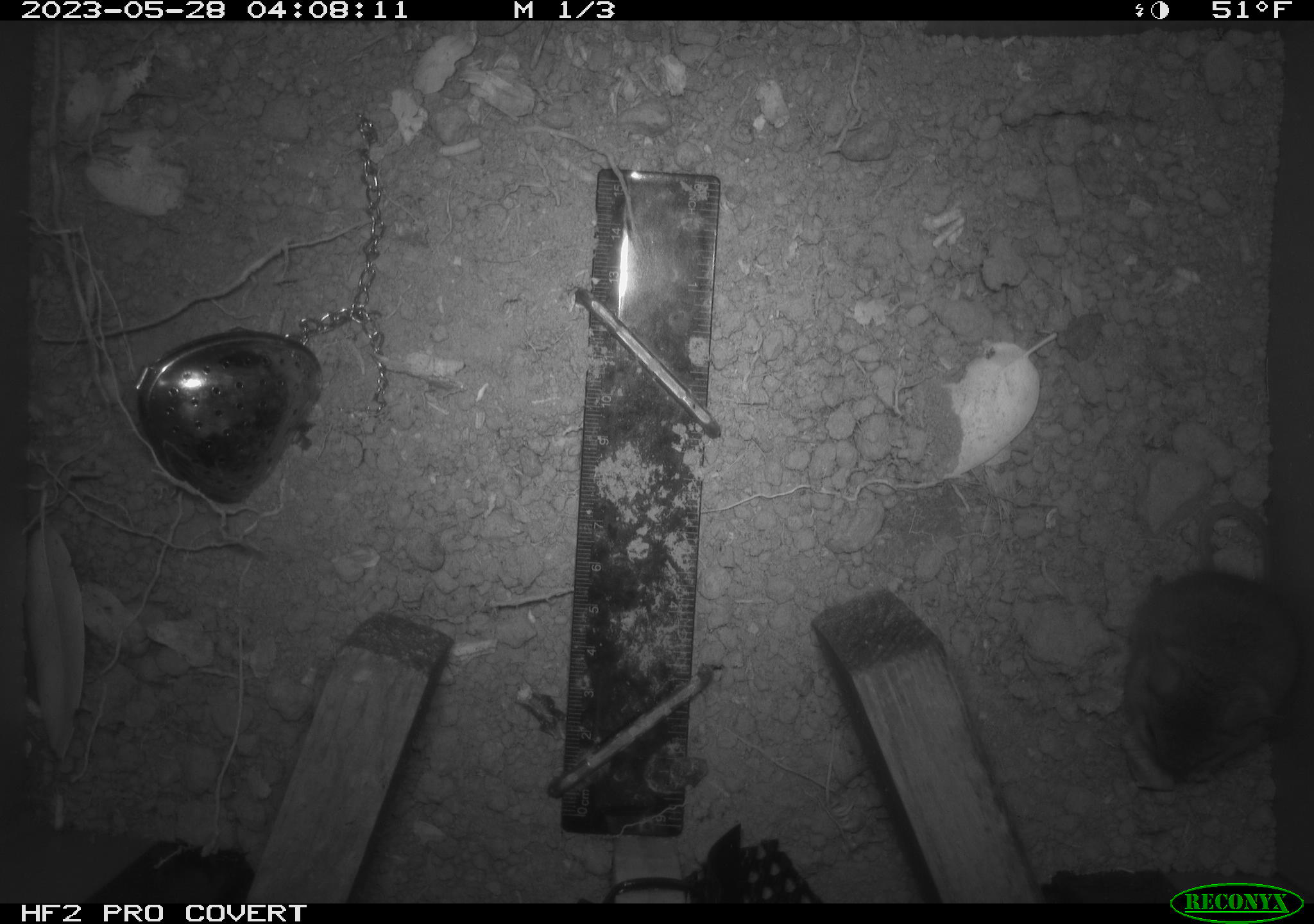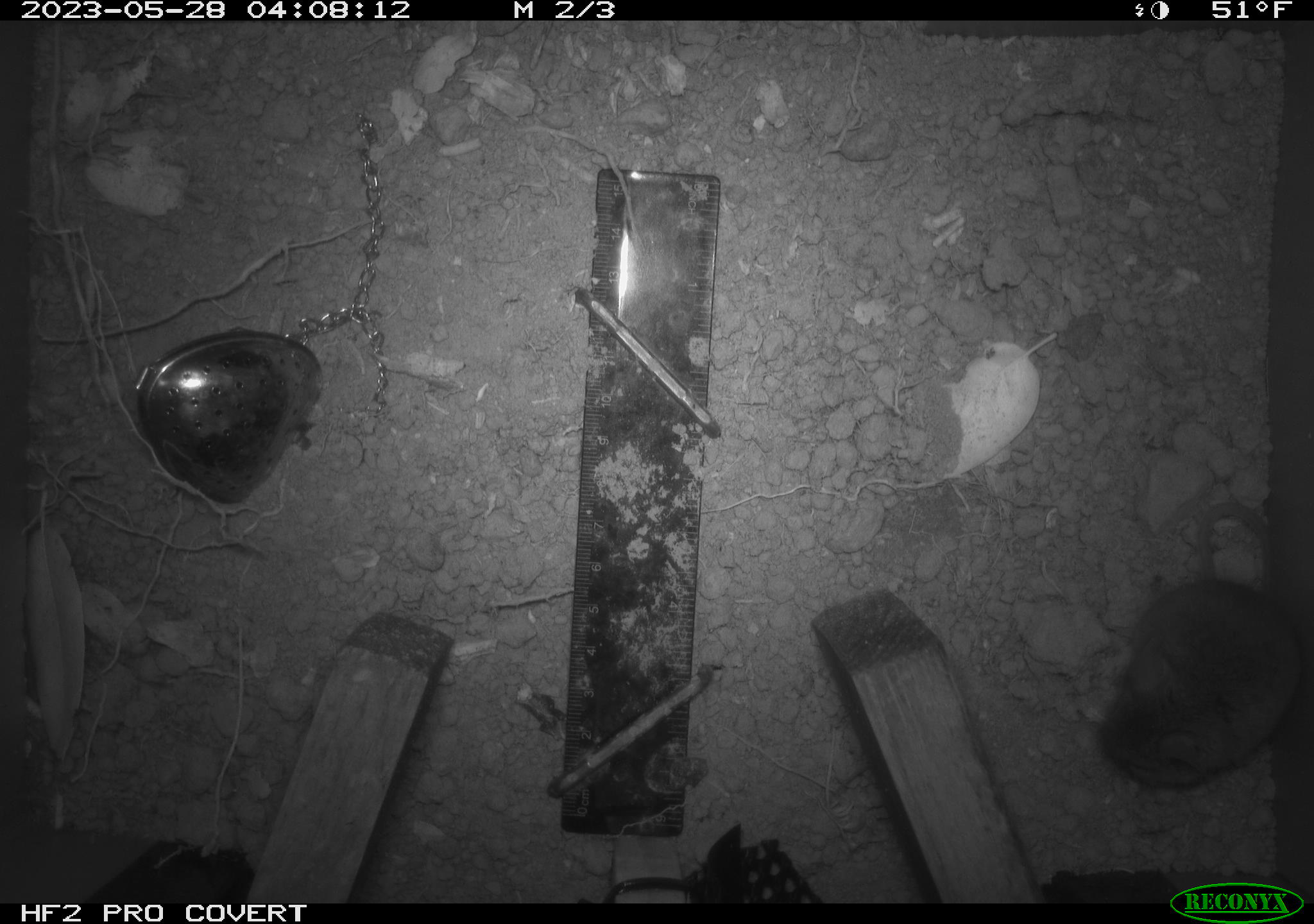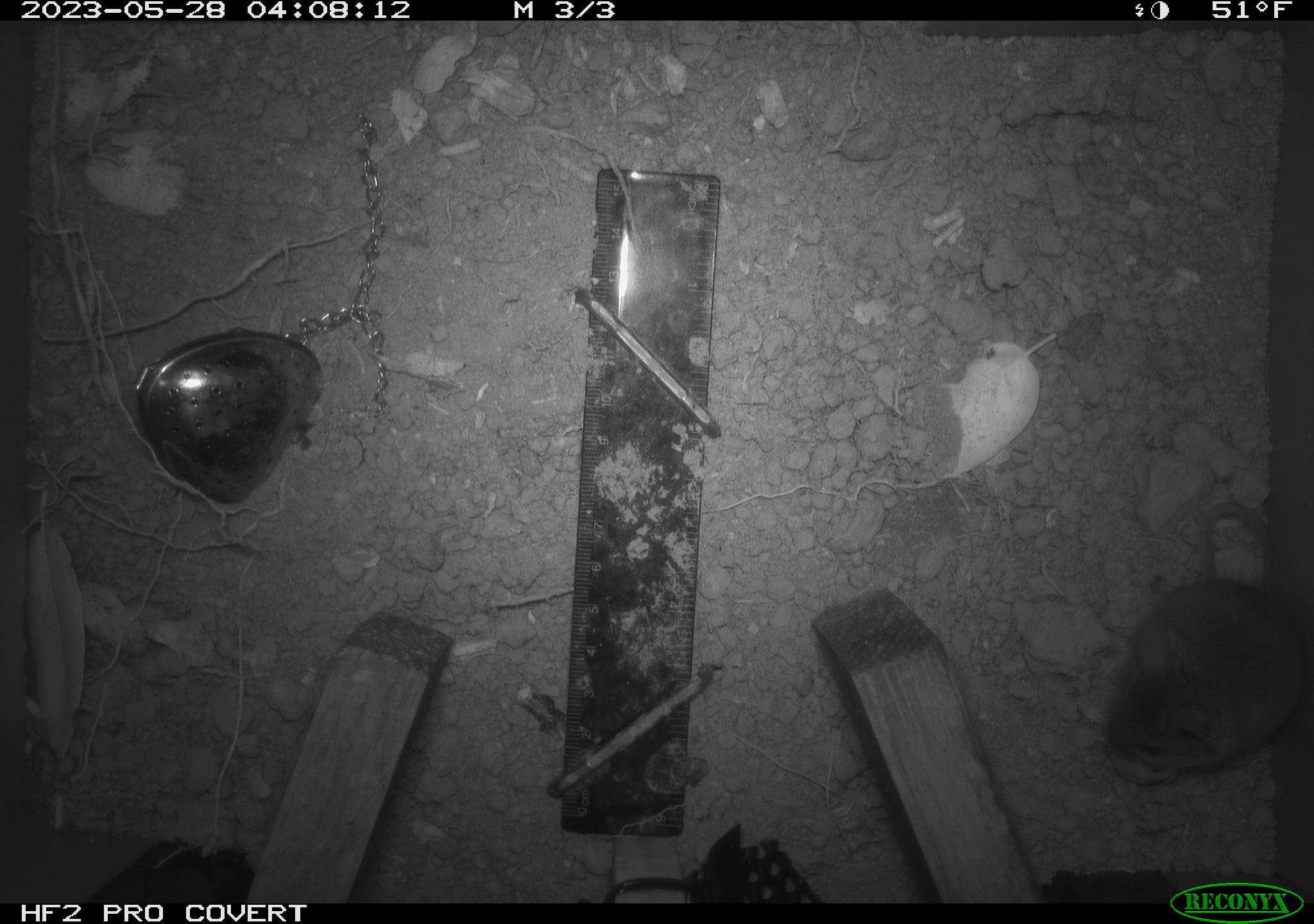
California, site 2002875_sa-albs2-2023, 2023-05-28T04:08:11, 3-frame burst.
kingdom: Animalia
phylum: Chordata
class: Mammalia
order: Rodentia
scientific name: Rodentia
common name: mouse species